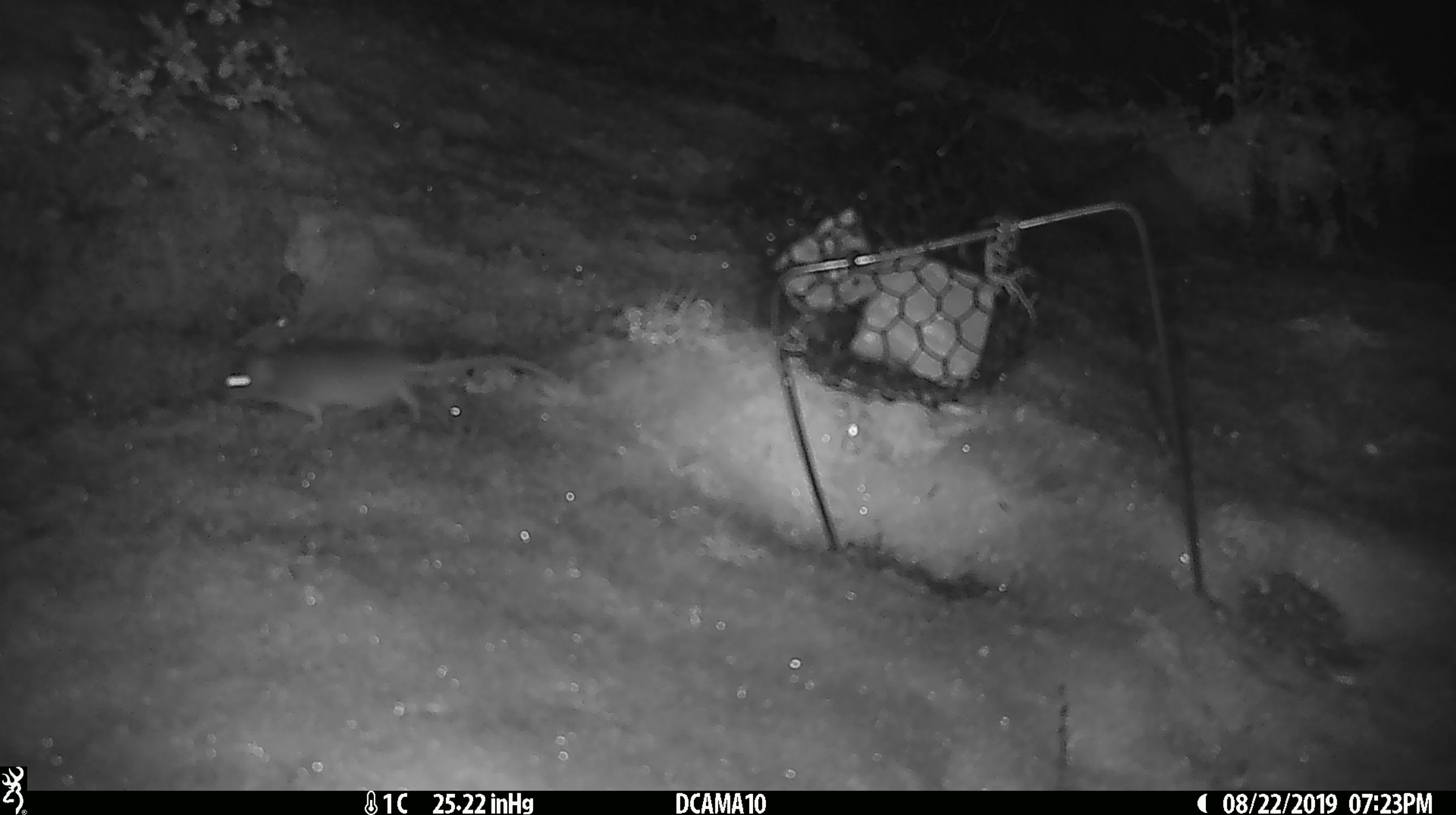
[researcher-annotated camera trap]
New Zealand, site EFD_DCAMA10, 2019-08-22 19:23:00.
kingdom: Animalia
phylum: Chordata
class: Mammalia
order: Rodentia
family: Muridae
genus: Mus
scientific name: Mus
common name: mouse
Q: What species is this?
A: Mouse (Mus).